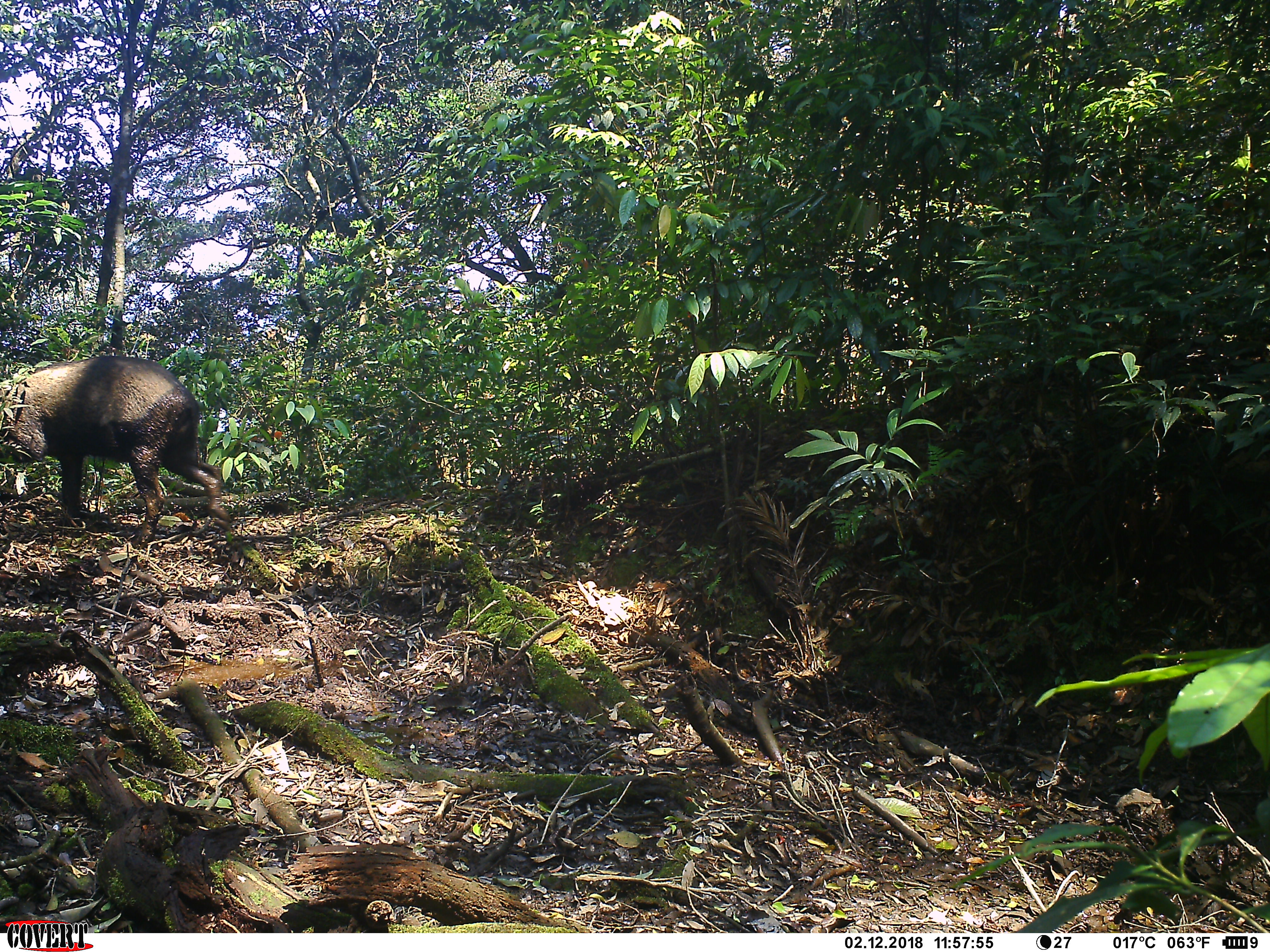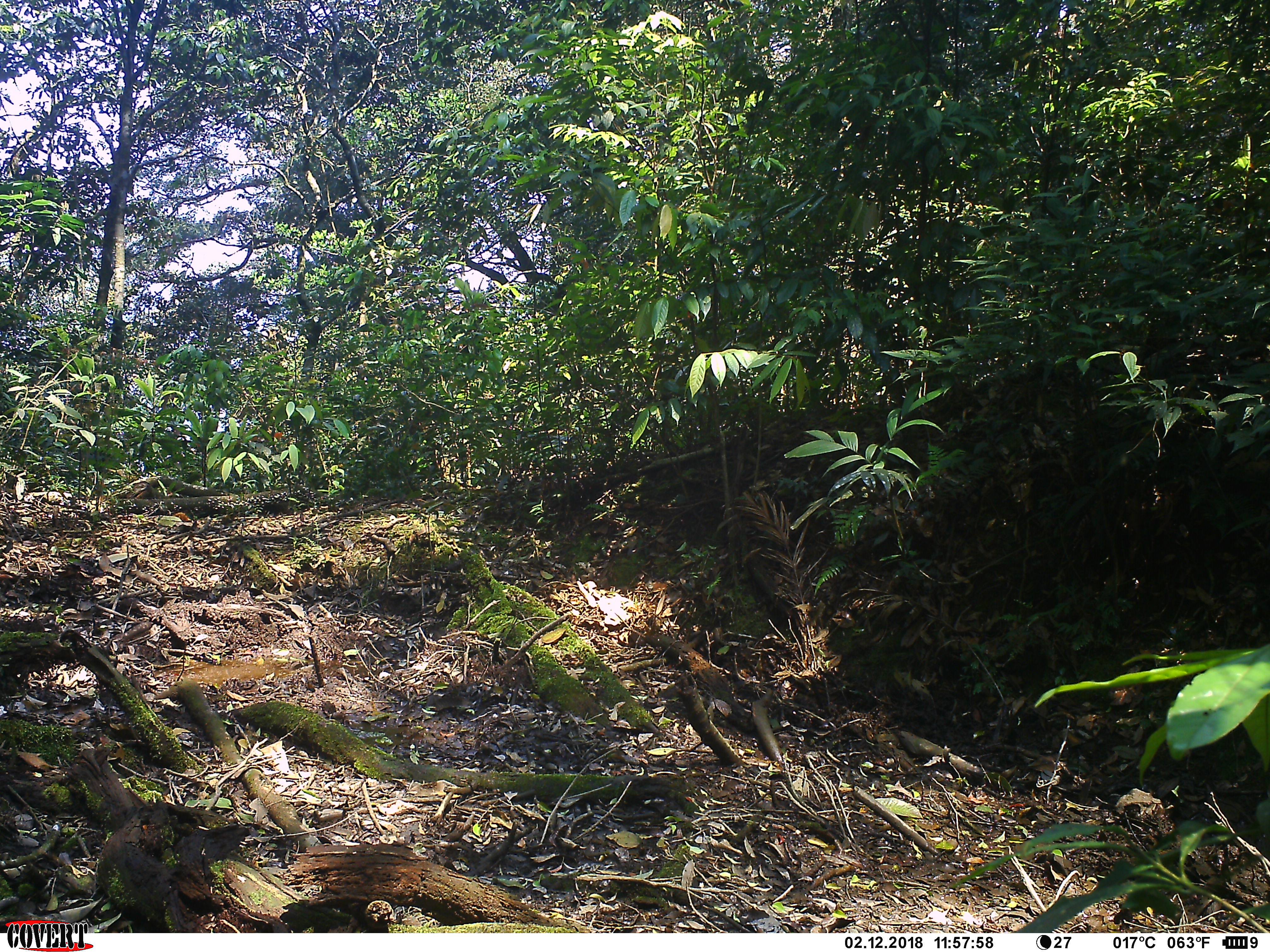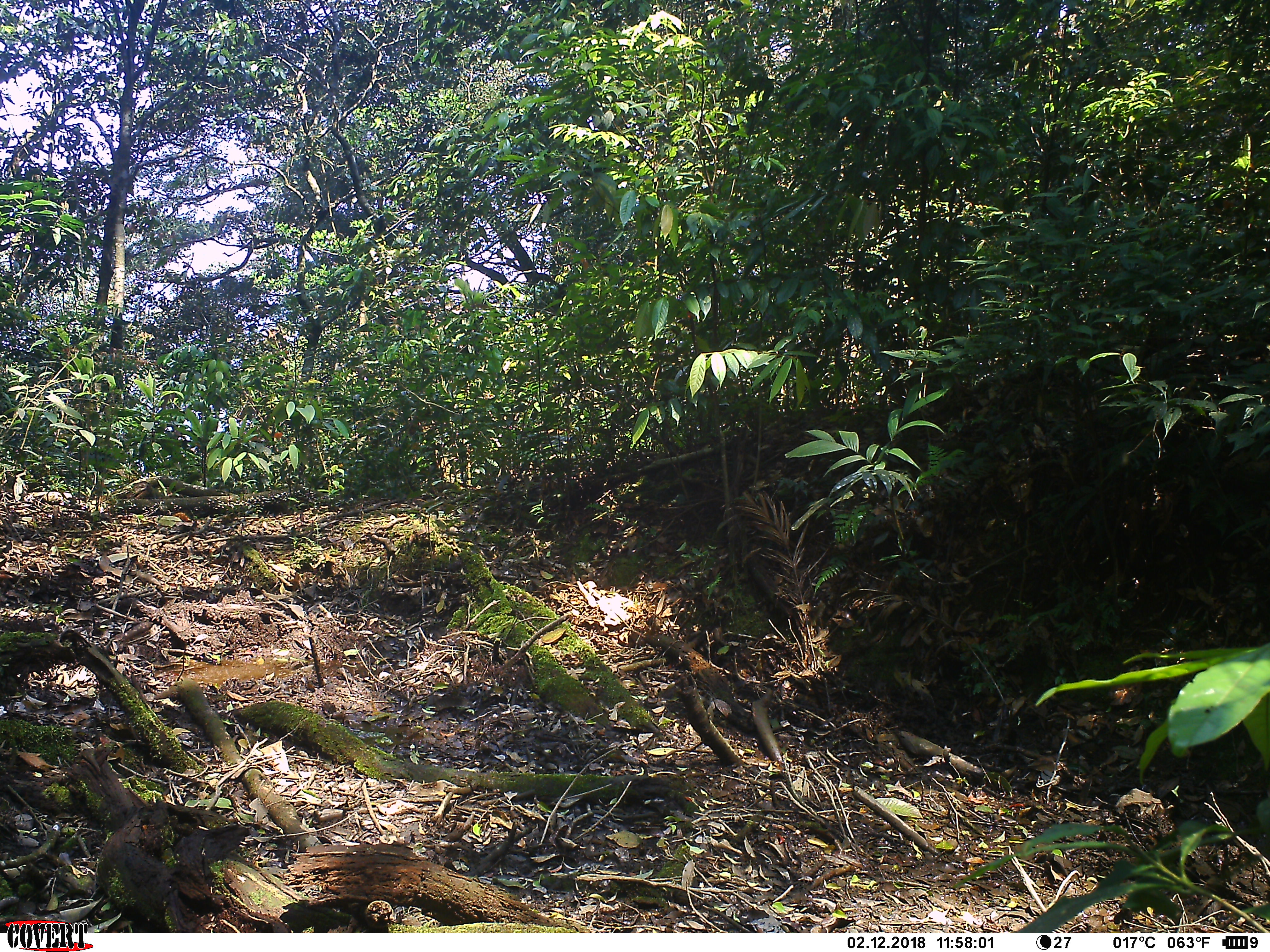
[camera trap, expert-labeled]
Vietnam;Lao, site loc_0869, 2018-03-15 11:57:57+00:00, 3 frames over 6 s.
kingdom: Animalia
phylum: Chordata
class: Mammalia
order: Artiodactyla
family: Suidae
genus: Sus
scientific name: Sus scrofa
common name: eurasian wild pig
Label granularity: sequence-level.